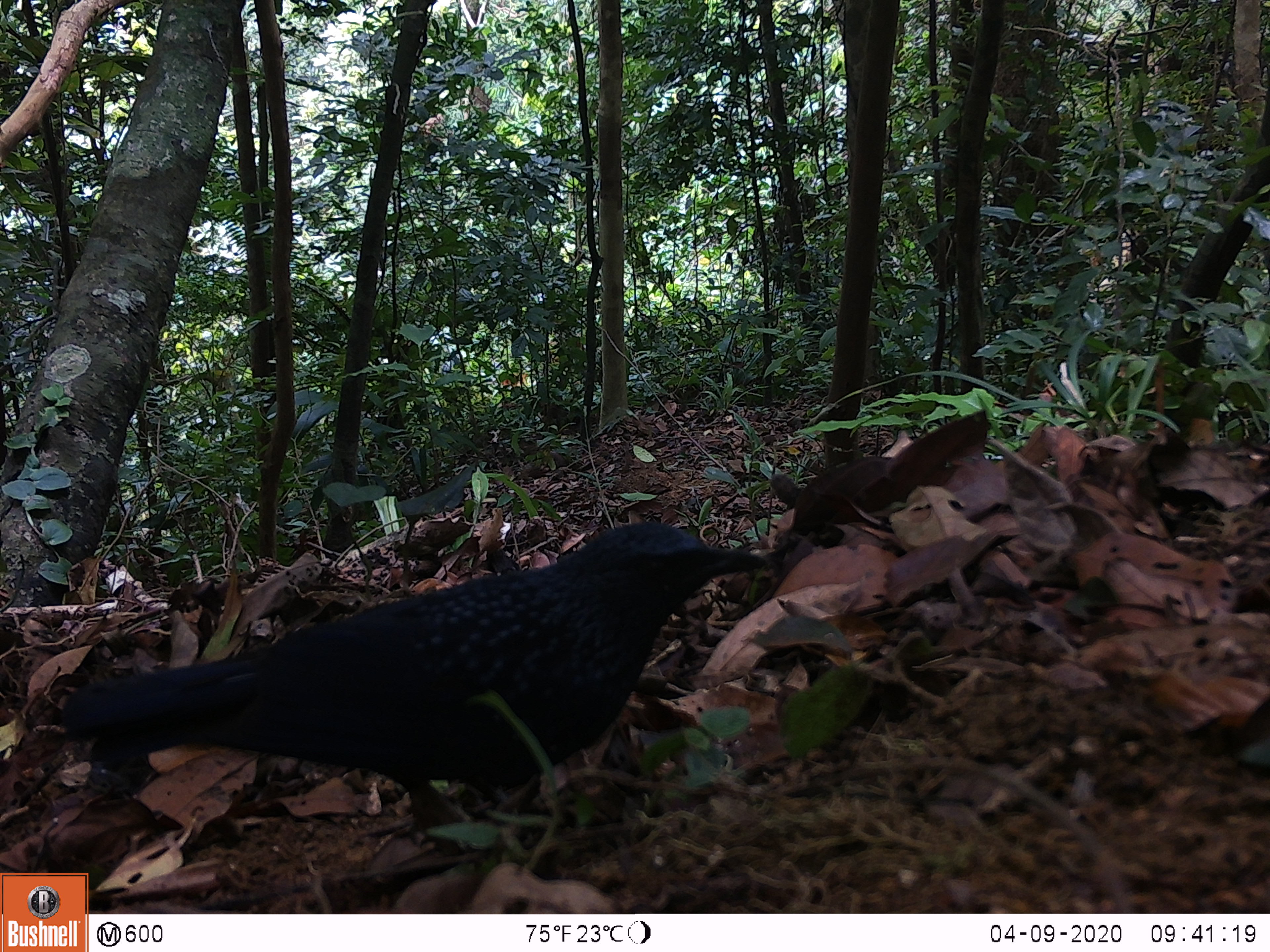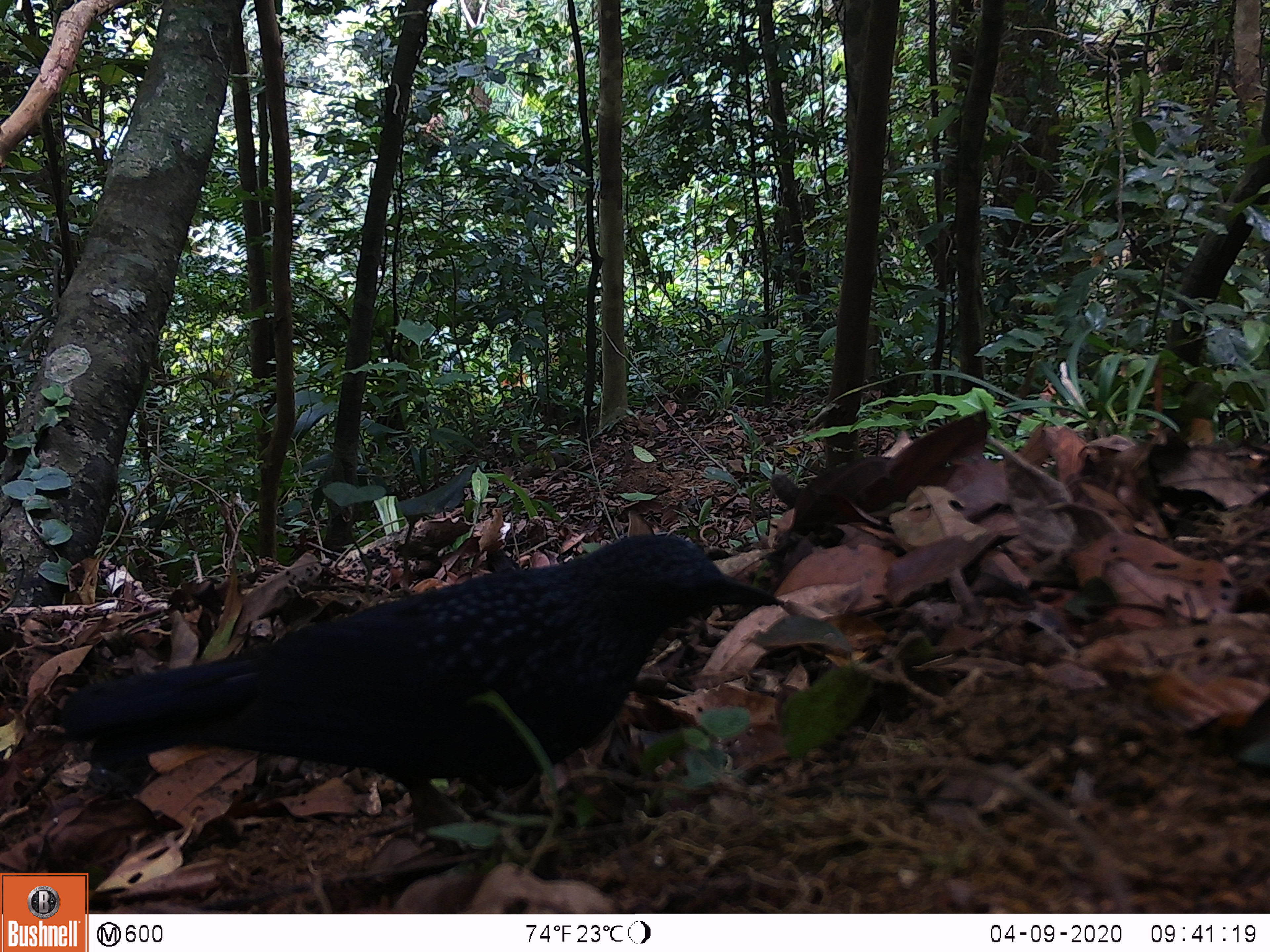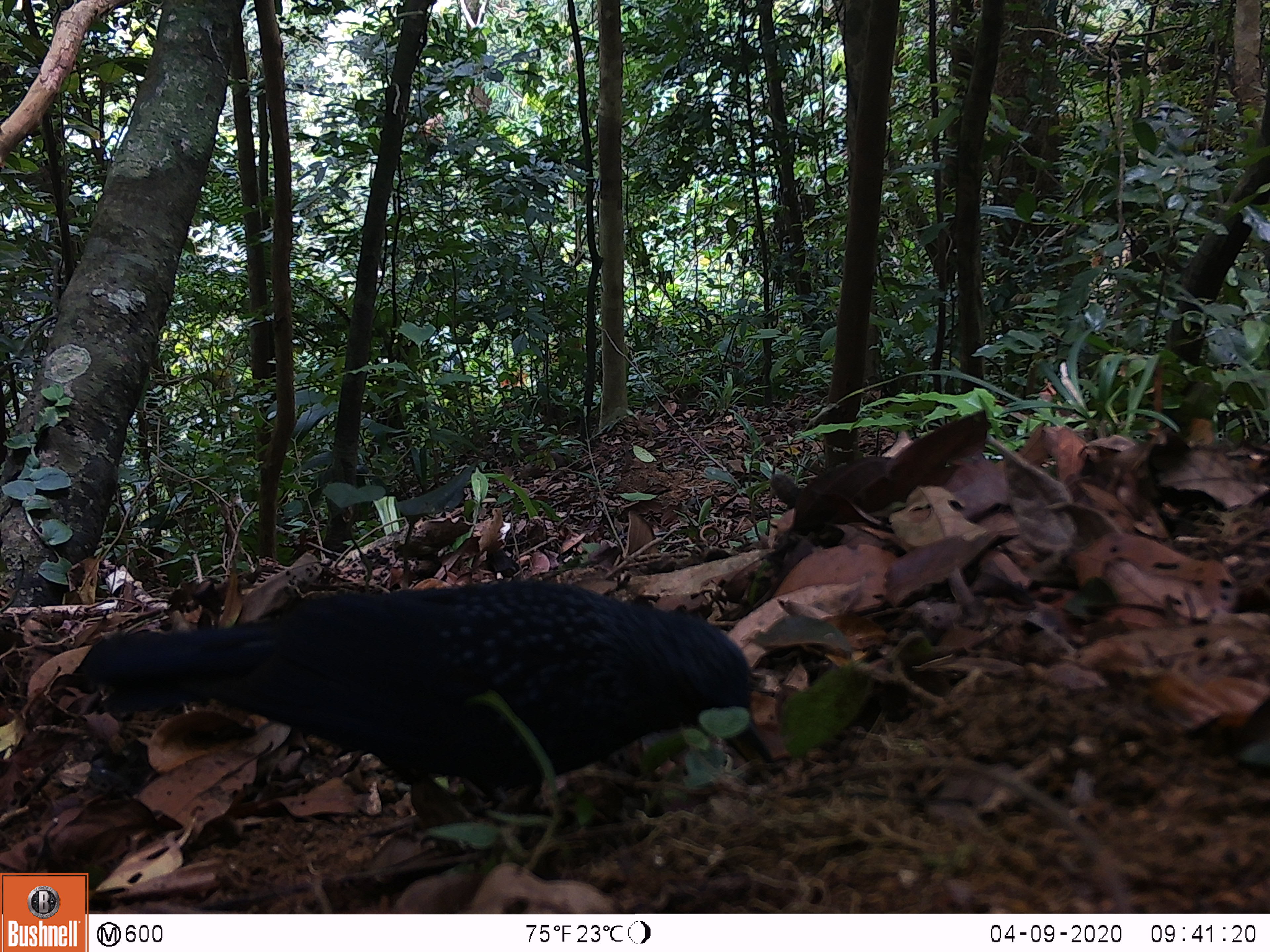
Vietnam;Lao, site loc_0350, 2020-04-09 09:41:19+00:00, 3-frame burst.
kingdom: Animalia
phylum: Chordata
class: Aves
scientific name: Aves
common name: bird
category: unidentified bird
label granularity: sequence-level